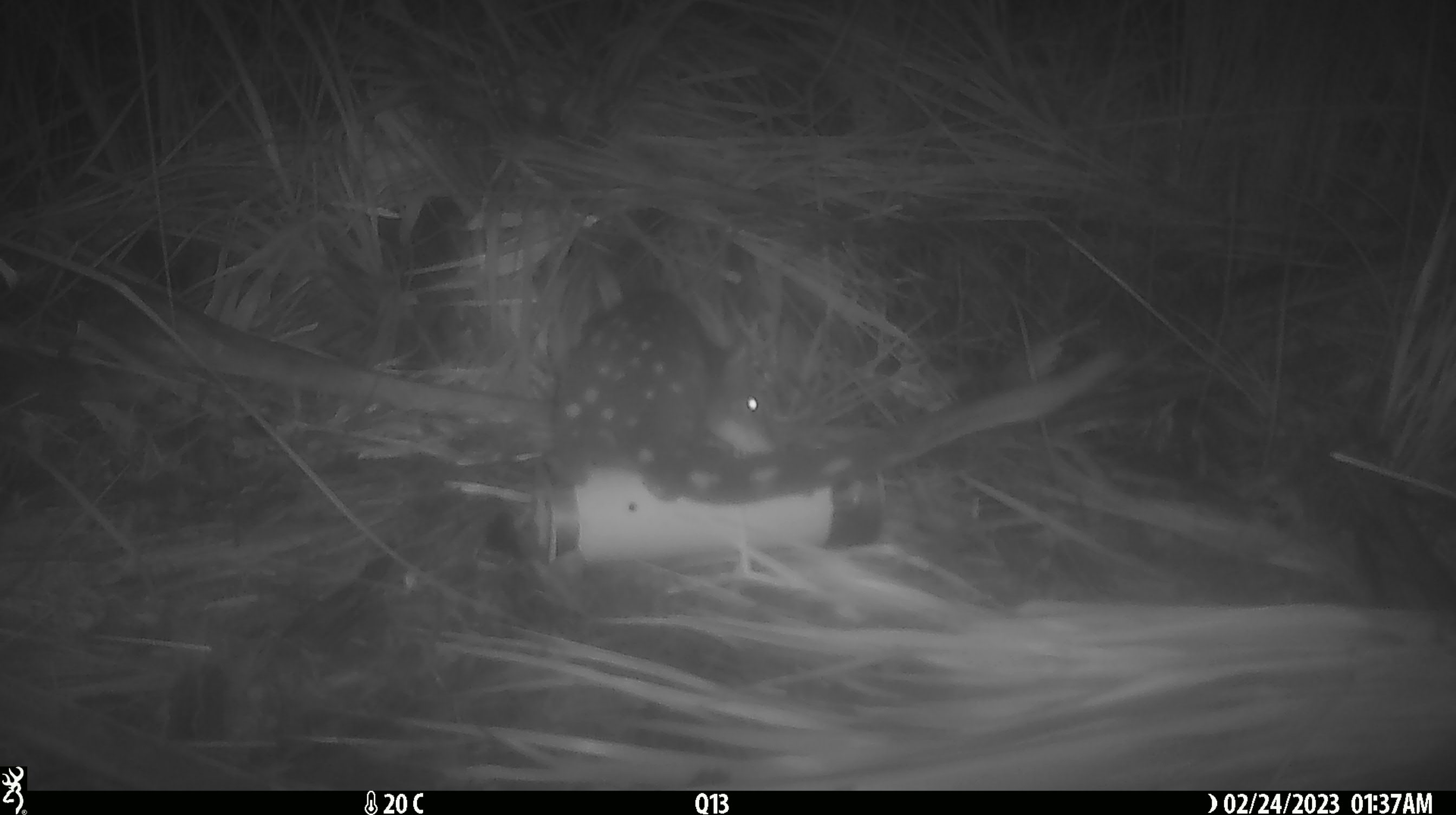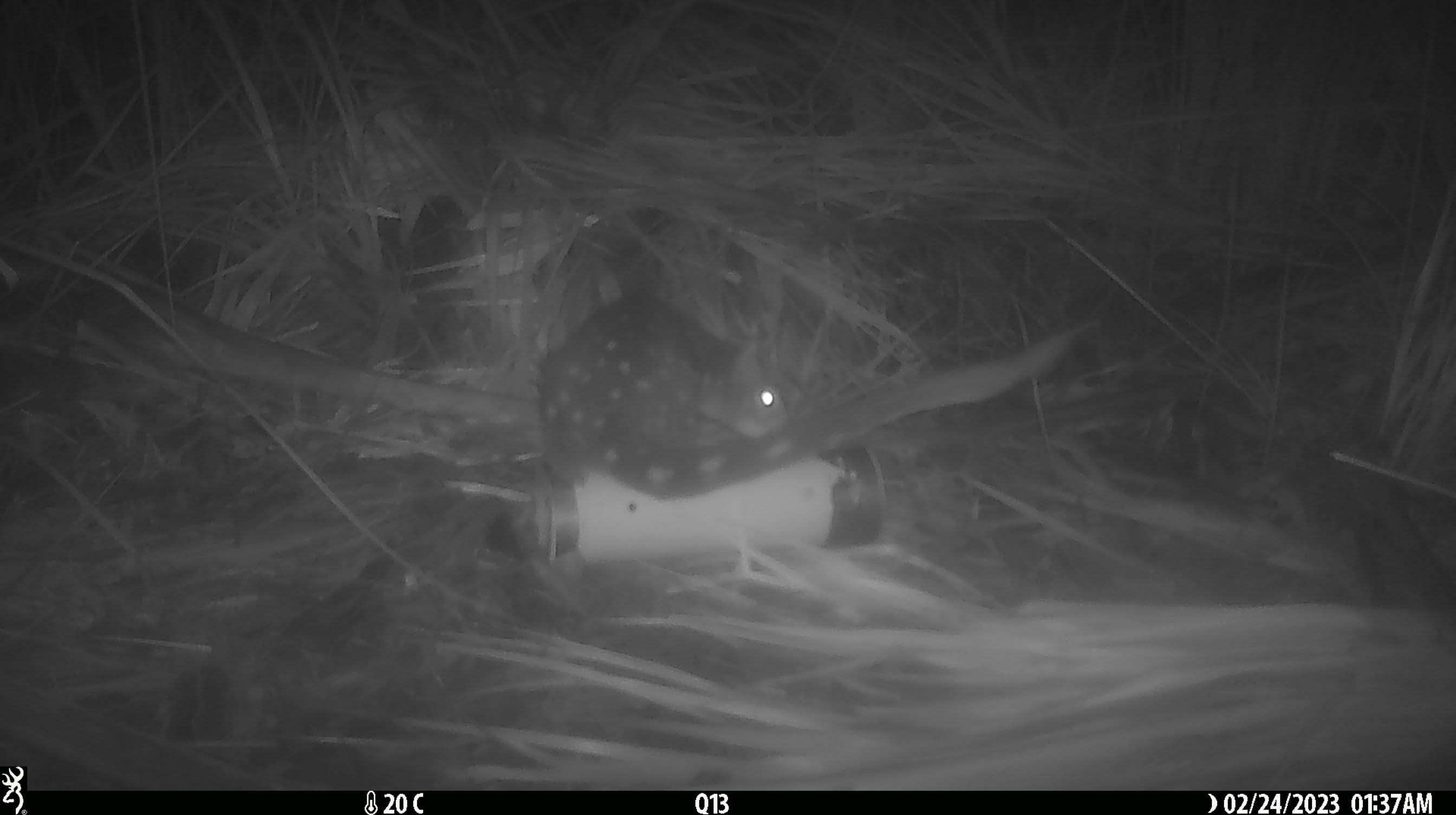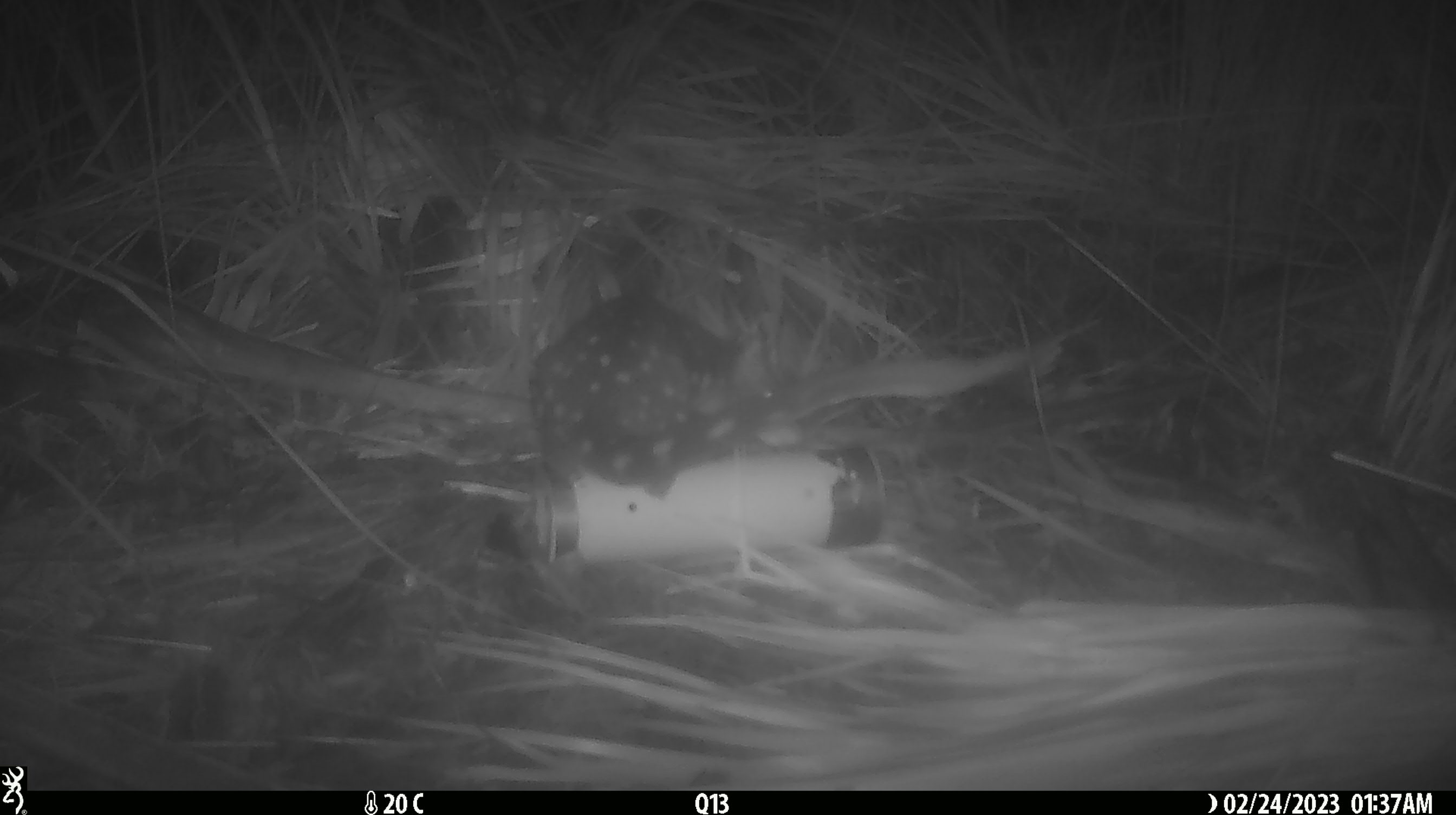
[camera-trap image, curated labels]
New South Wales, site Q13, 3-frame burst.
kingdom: Animalia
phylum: Chordata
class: Mammalia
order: Dasyuromorphia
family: Dasyuridae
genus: Dasyurus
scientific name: Dasyurus maculatus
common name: spotted-tailed quoll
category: quoll